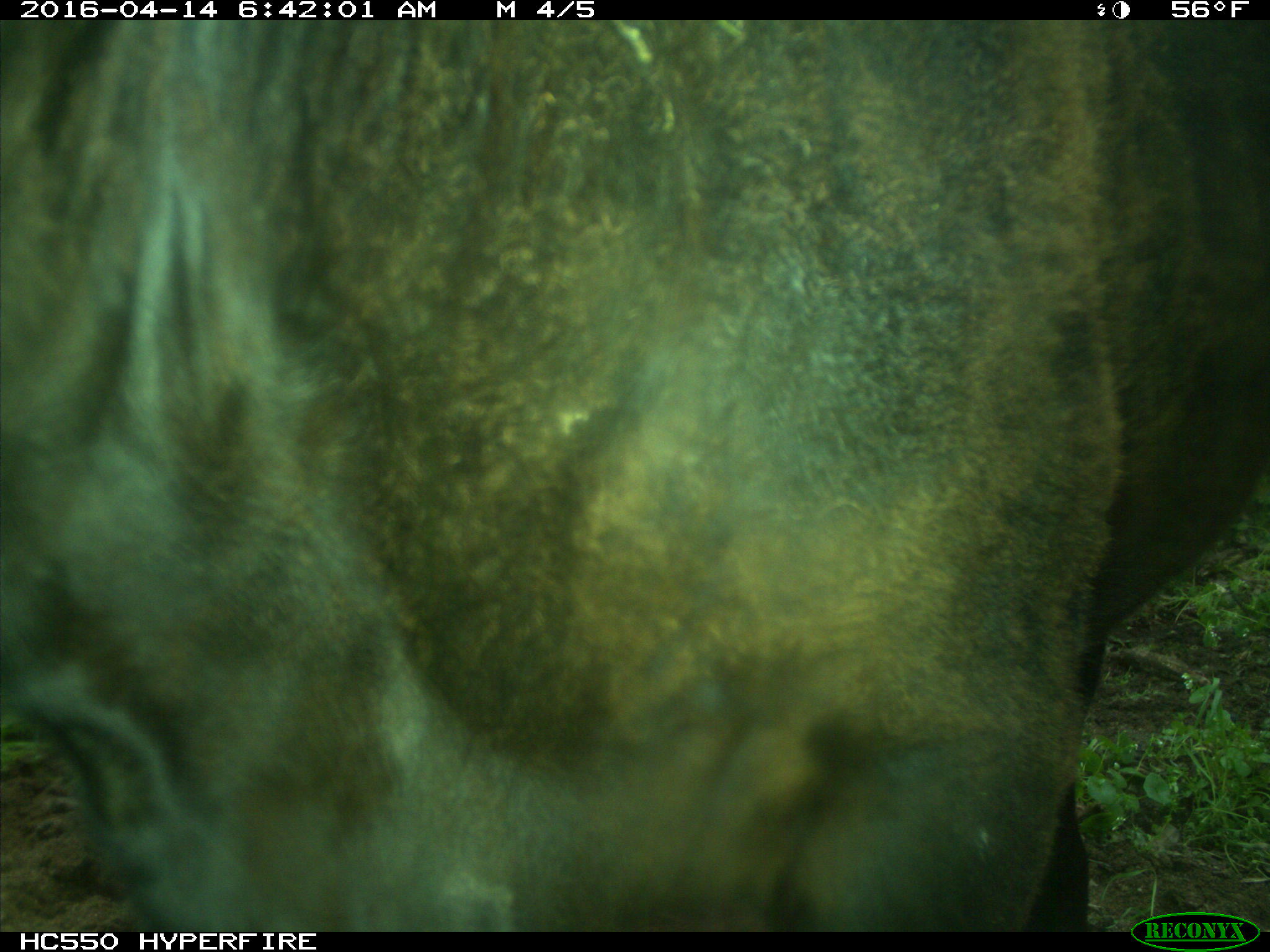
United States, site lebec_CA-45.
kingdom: Animalia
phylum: Chordata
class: Mammalia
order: Artiodactyla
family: Bovidae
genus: Bos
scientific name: Bos taurus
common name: domestic cow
Bos taurus (domestic cow).